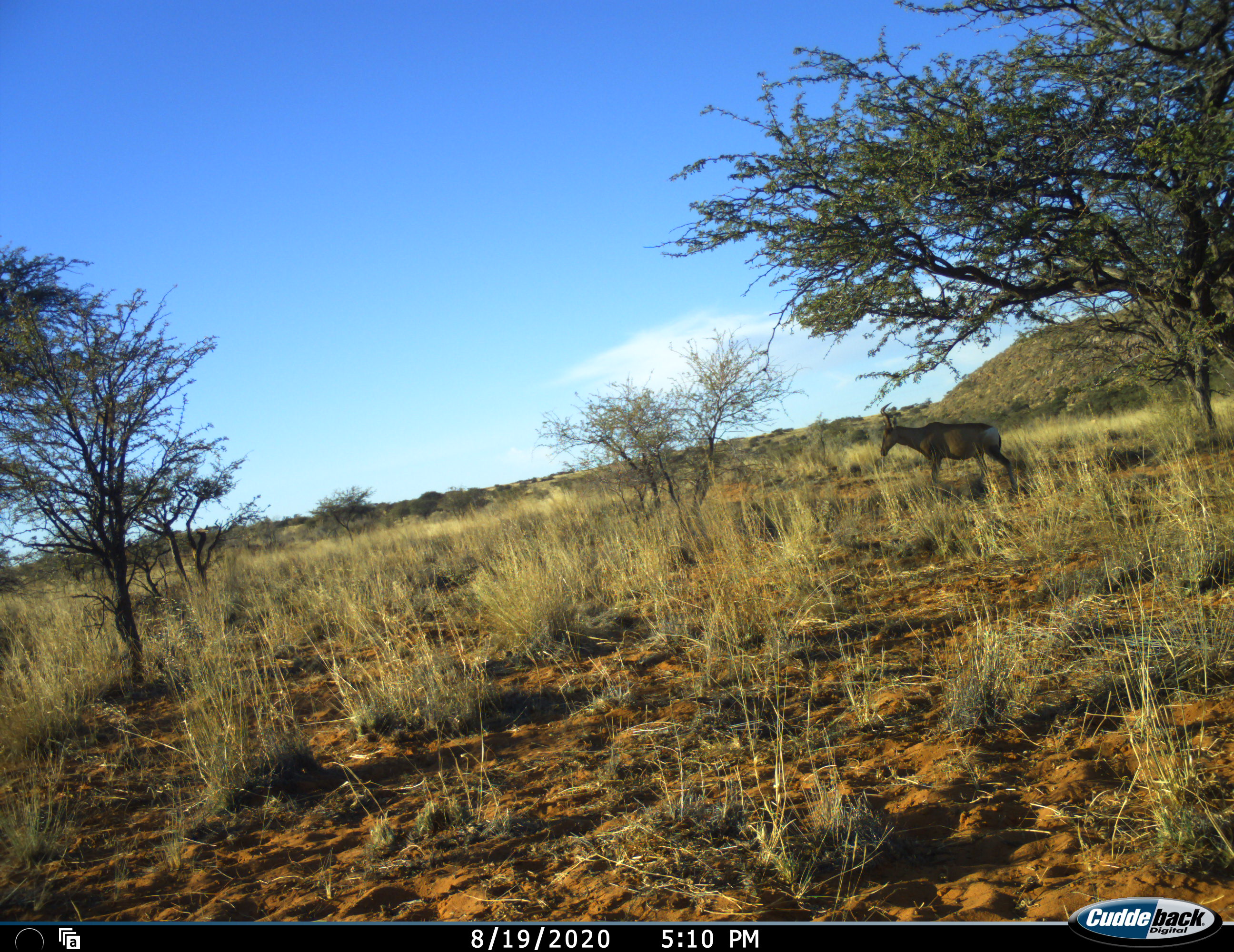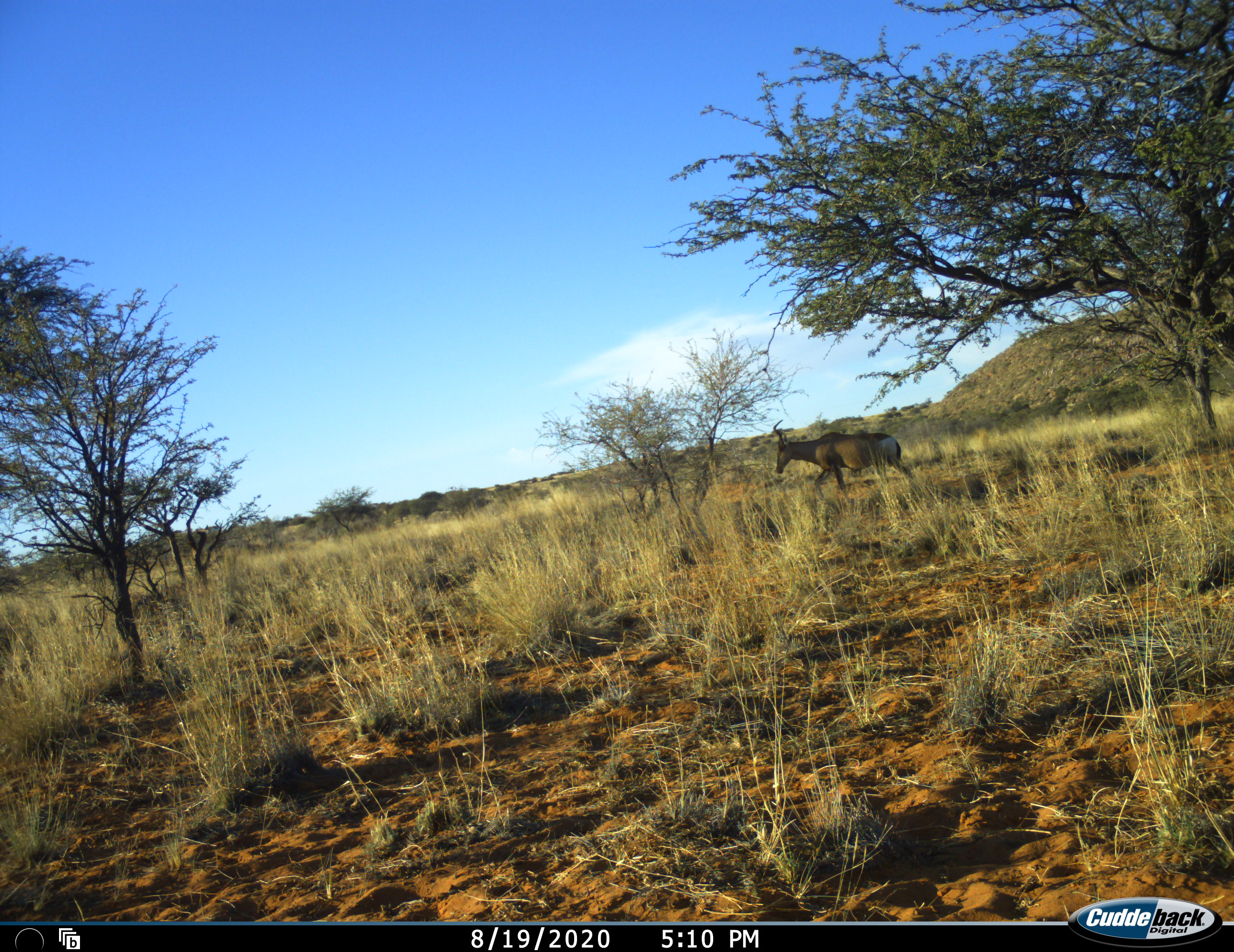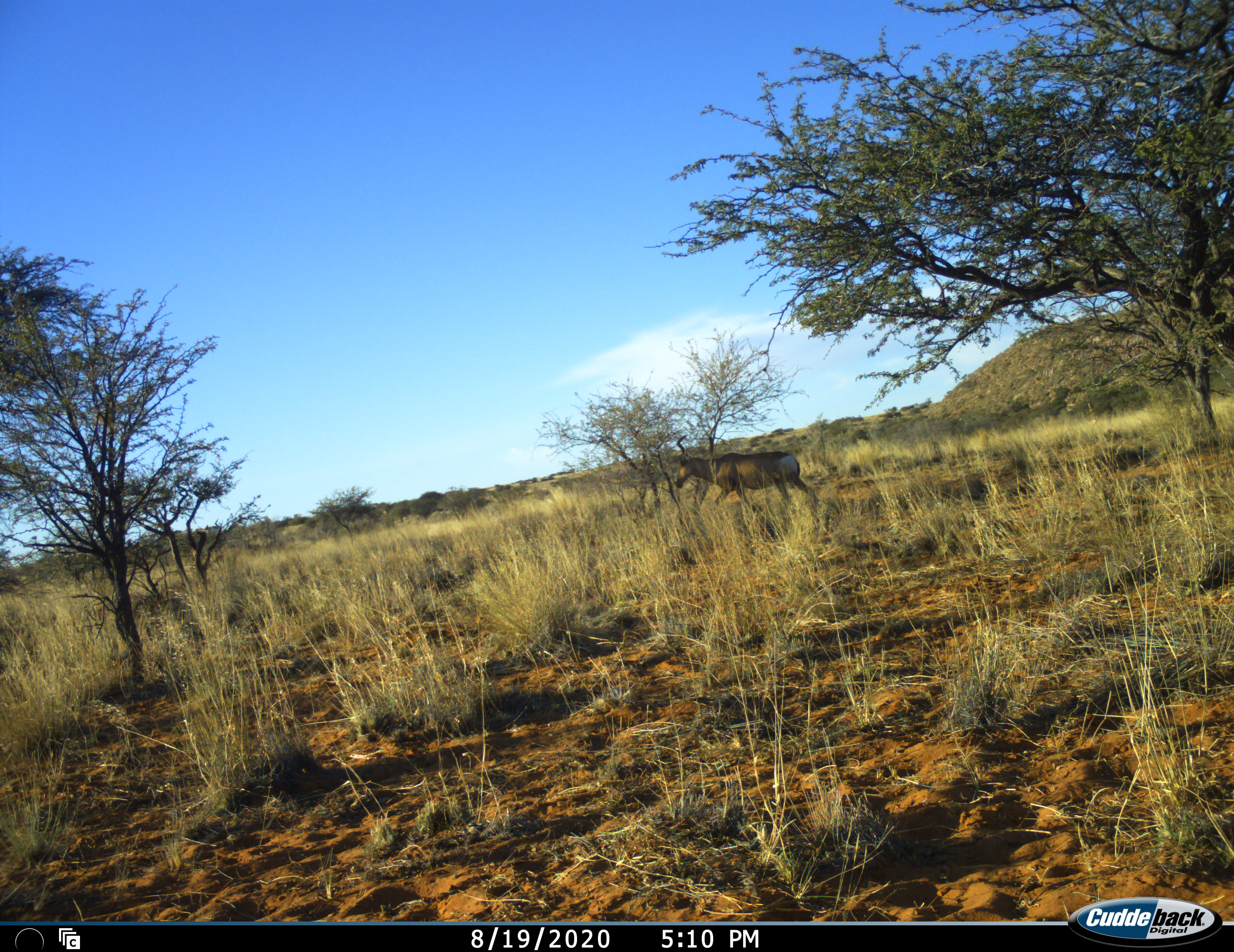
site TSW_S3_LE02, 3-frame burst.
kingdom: Animalia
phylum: Chordata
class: Mammalia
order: Artiodactyla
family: Bovidae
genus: Alcelaphus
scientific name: Alcelaphus buselaphus caama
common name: red hartebeest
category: hartebeestred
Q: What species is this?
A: Hartebeestred (red hartebeest) (Alcelaphus buselaphus caama).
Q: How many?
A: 1.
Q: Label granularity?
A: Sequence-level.